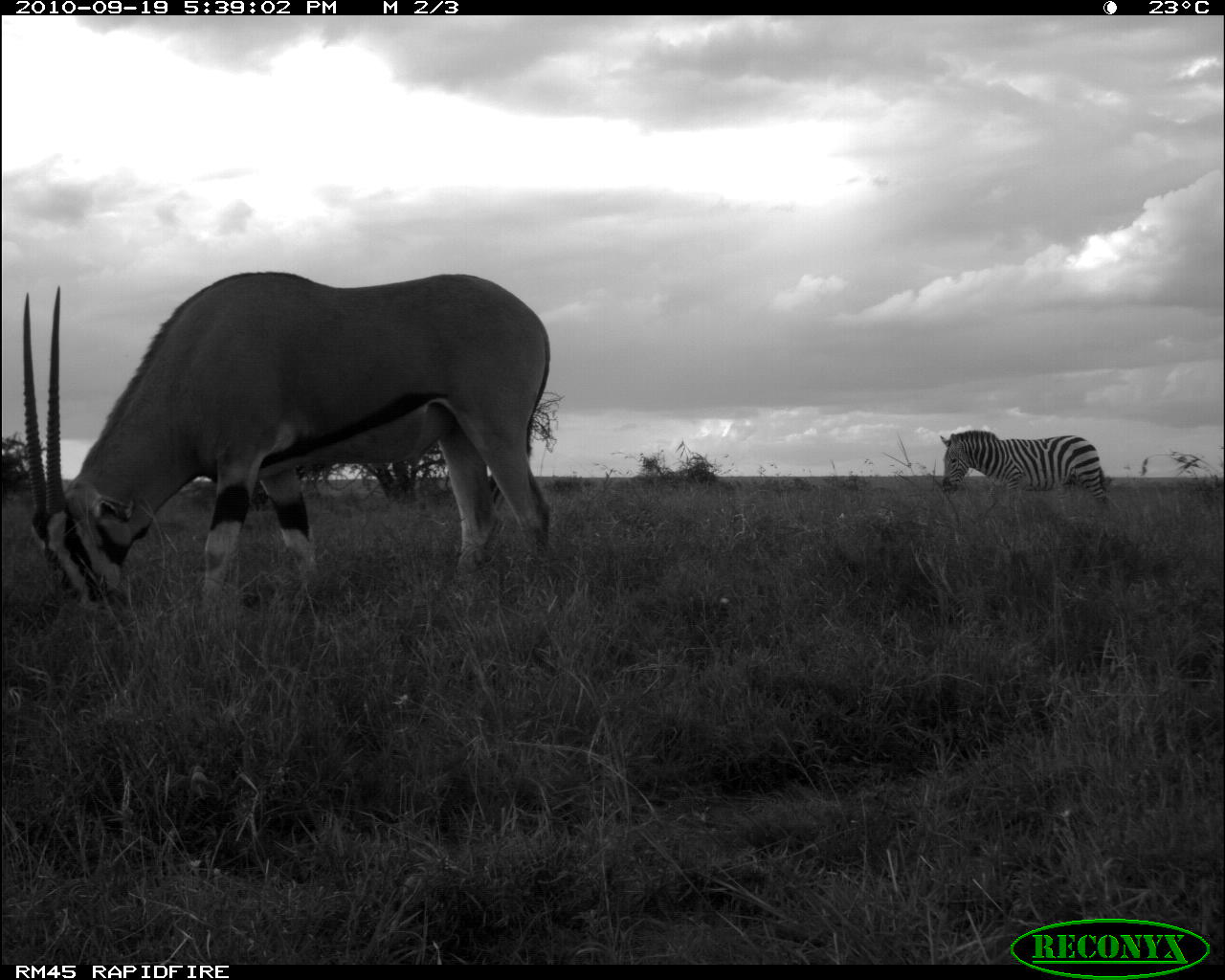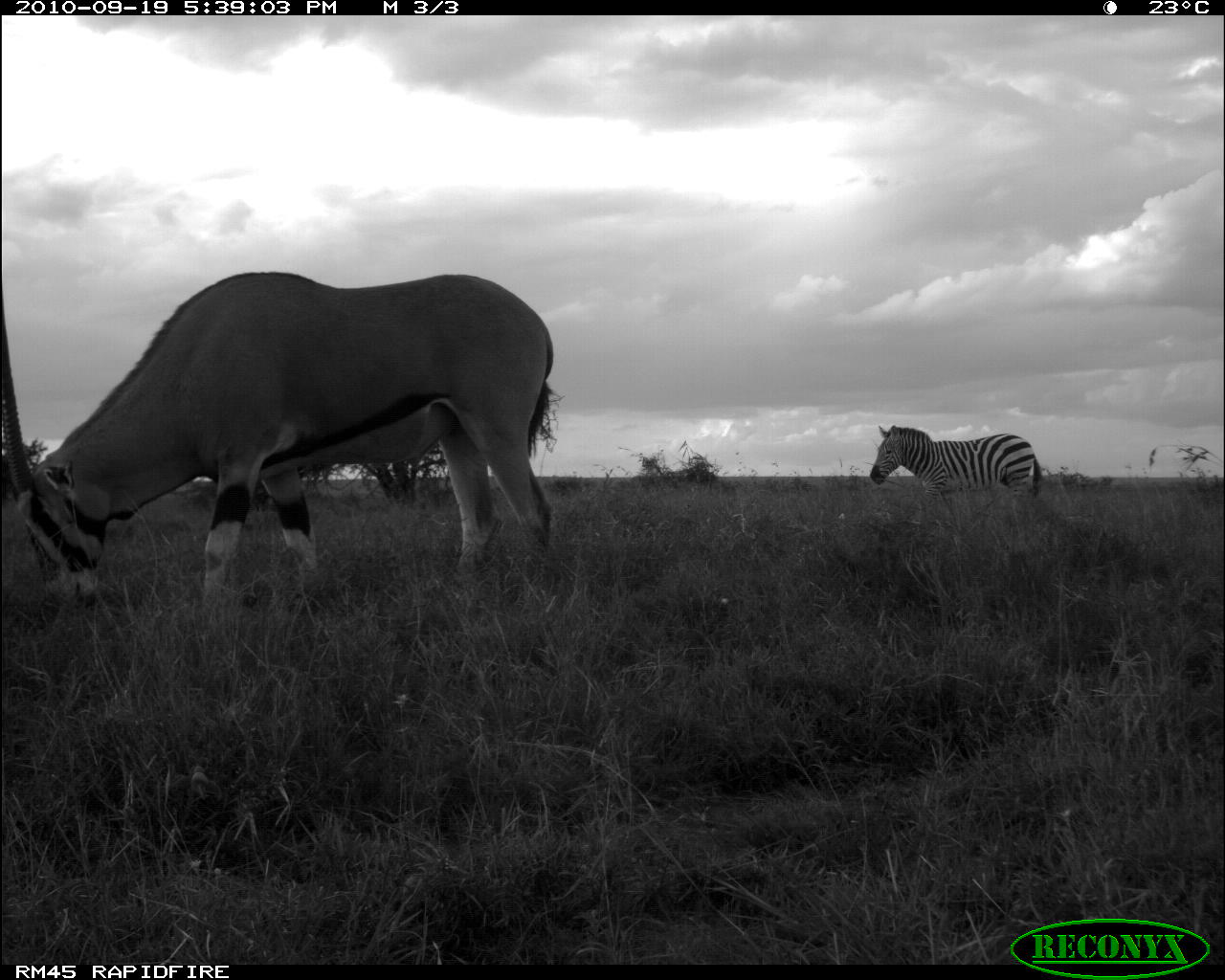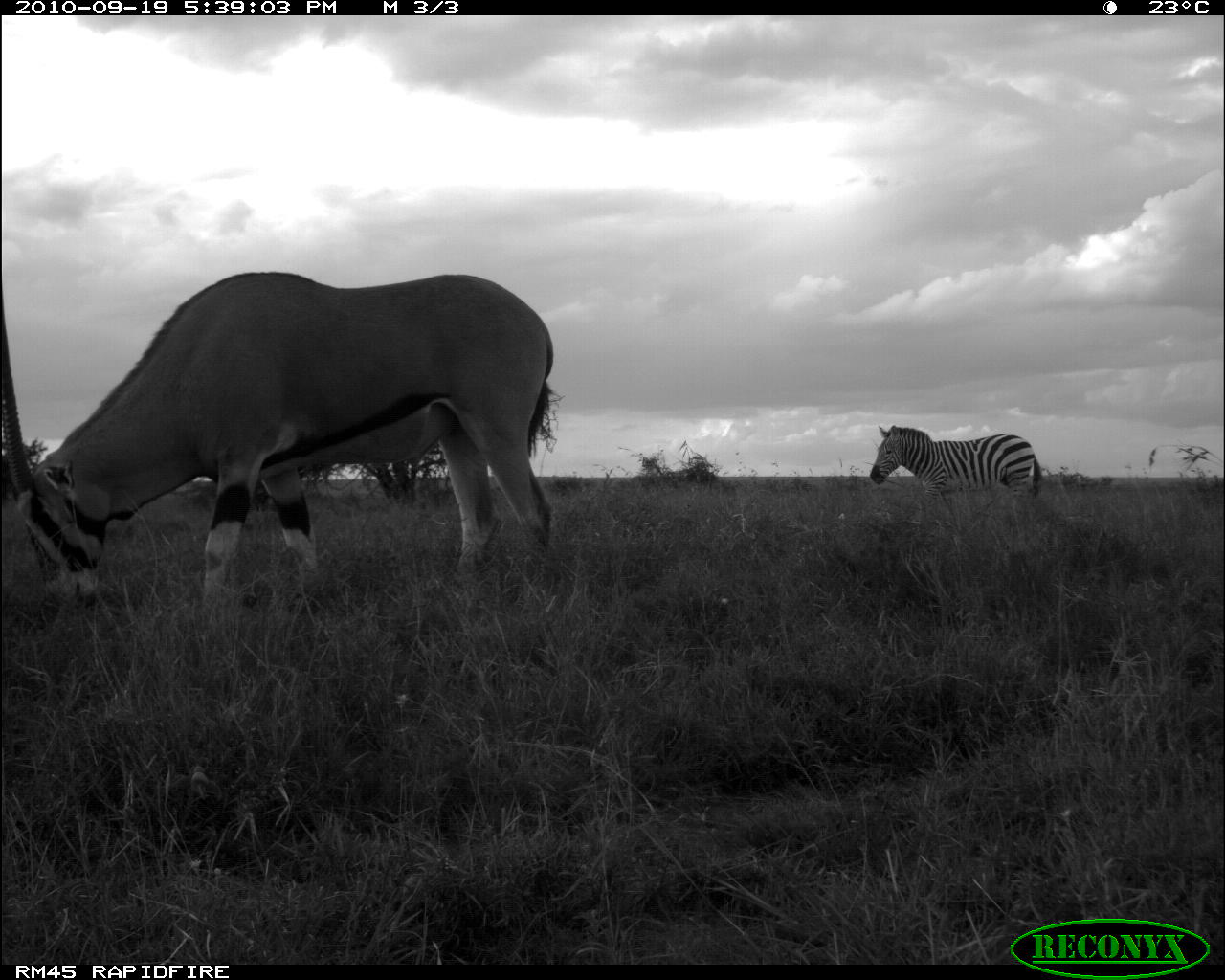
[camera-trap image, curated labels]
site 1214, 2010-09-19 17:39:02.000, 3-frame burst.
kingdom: Animalia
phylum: Chordata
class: Mammalia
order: Perissodactyla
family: Equidae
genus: Equus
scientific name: Equus quagga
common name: plains zebra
Equus quagga (plains zebra), count 1.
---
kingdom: Animalia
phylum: Chordata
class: Mammalia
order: Artiodactyla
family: Bovidae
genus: Oryx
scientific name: Oryx beisa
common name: east african oryx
Oryx beisa (east african oryx), count 1.